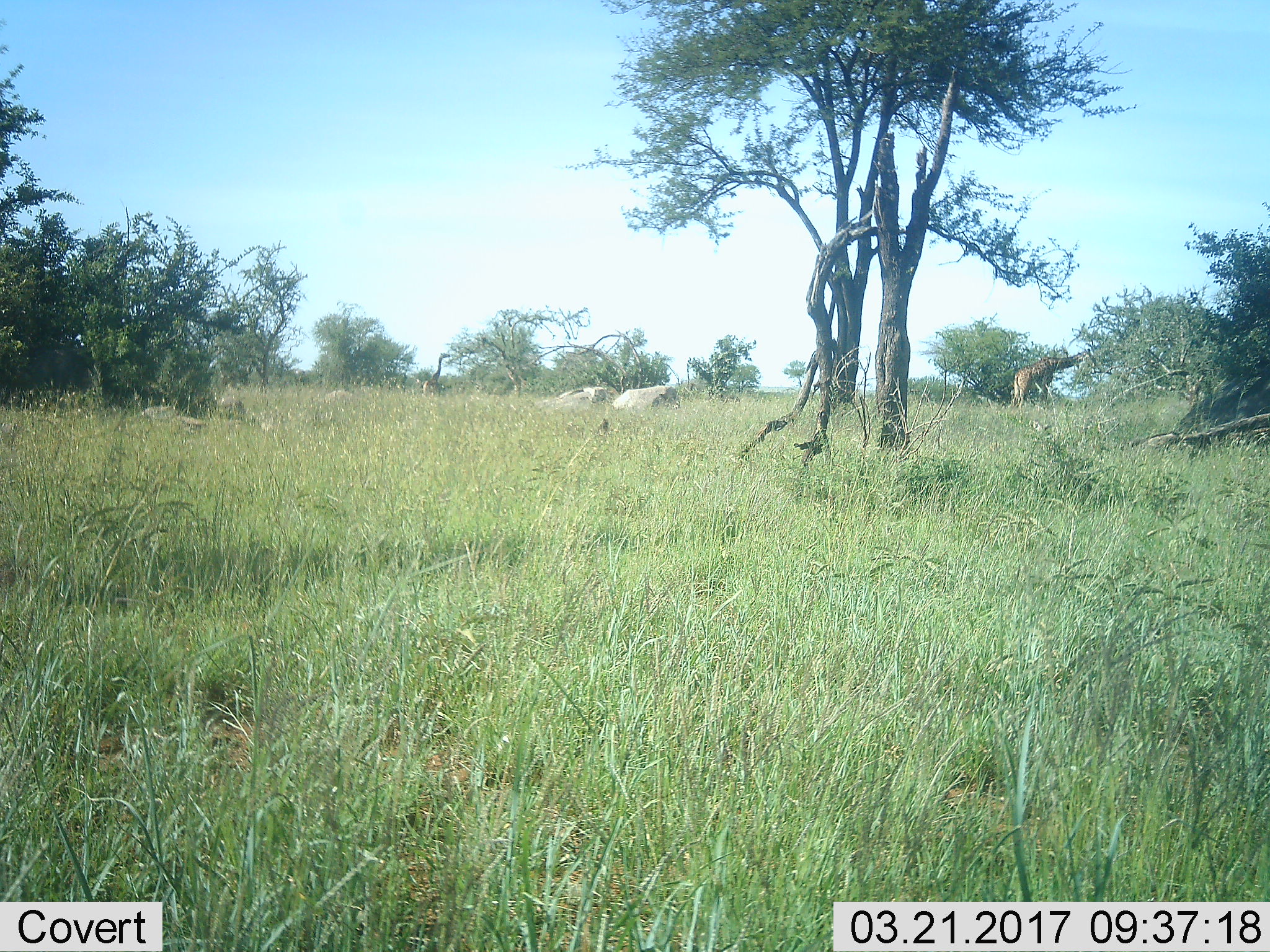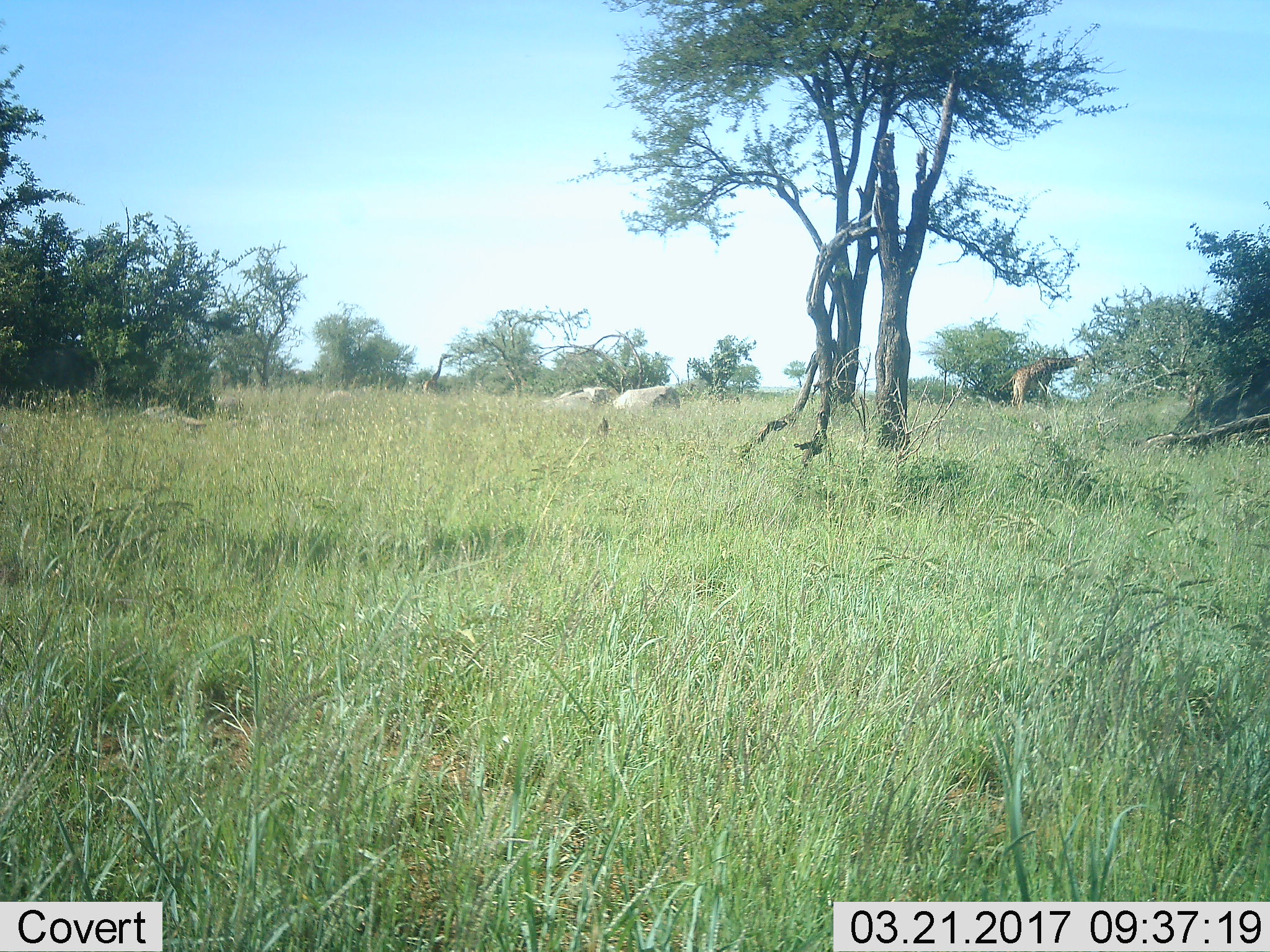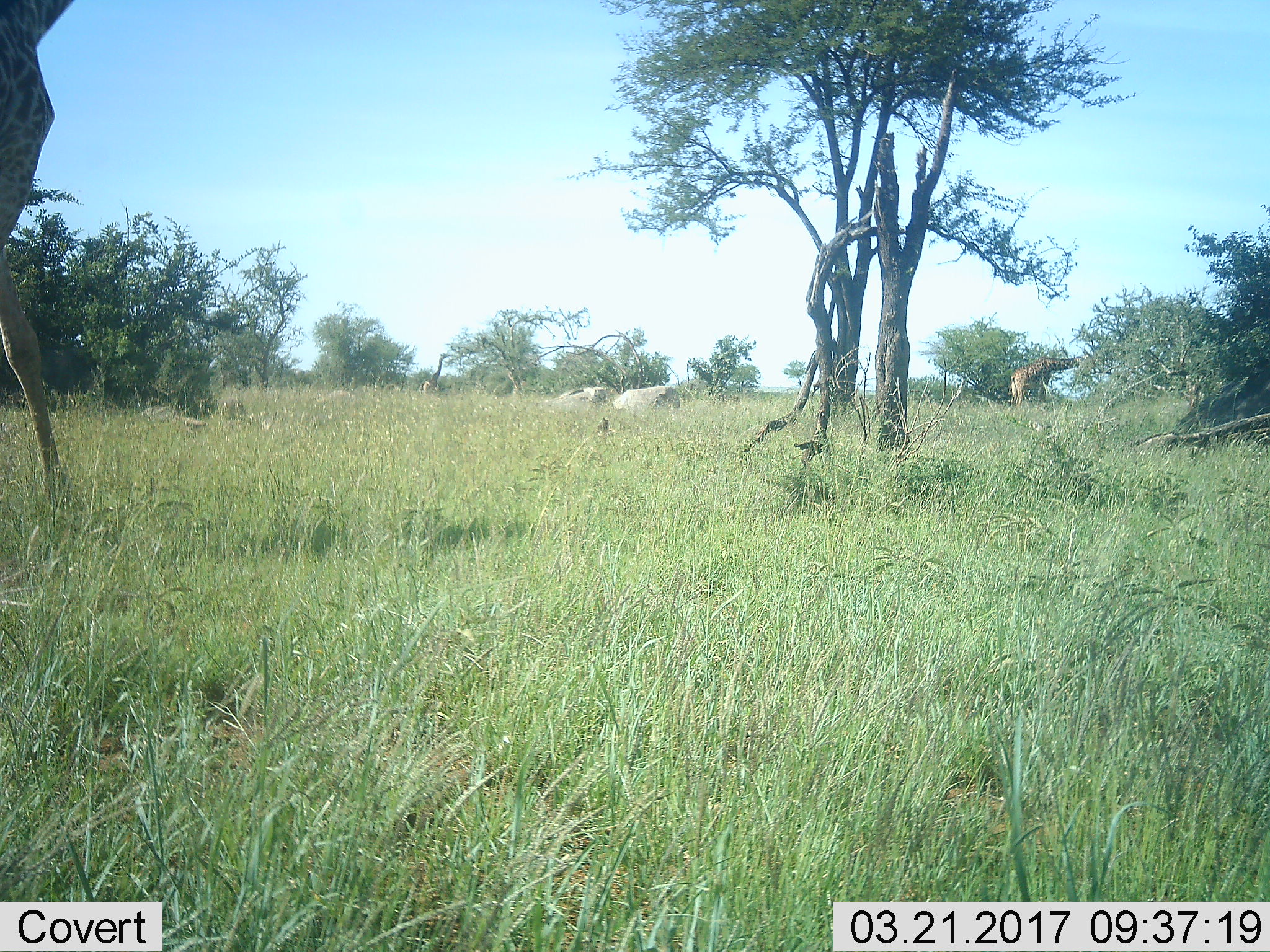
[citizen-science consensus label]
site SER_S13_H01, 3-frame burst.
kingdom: Animalia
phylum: Chordata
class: Mammalia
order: Artiodactyla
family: Giraffidae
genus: Giraffa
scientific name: Giraffa camelopardalis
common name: giraffe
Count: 2.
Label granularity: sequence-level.